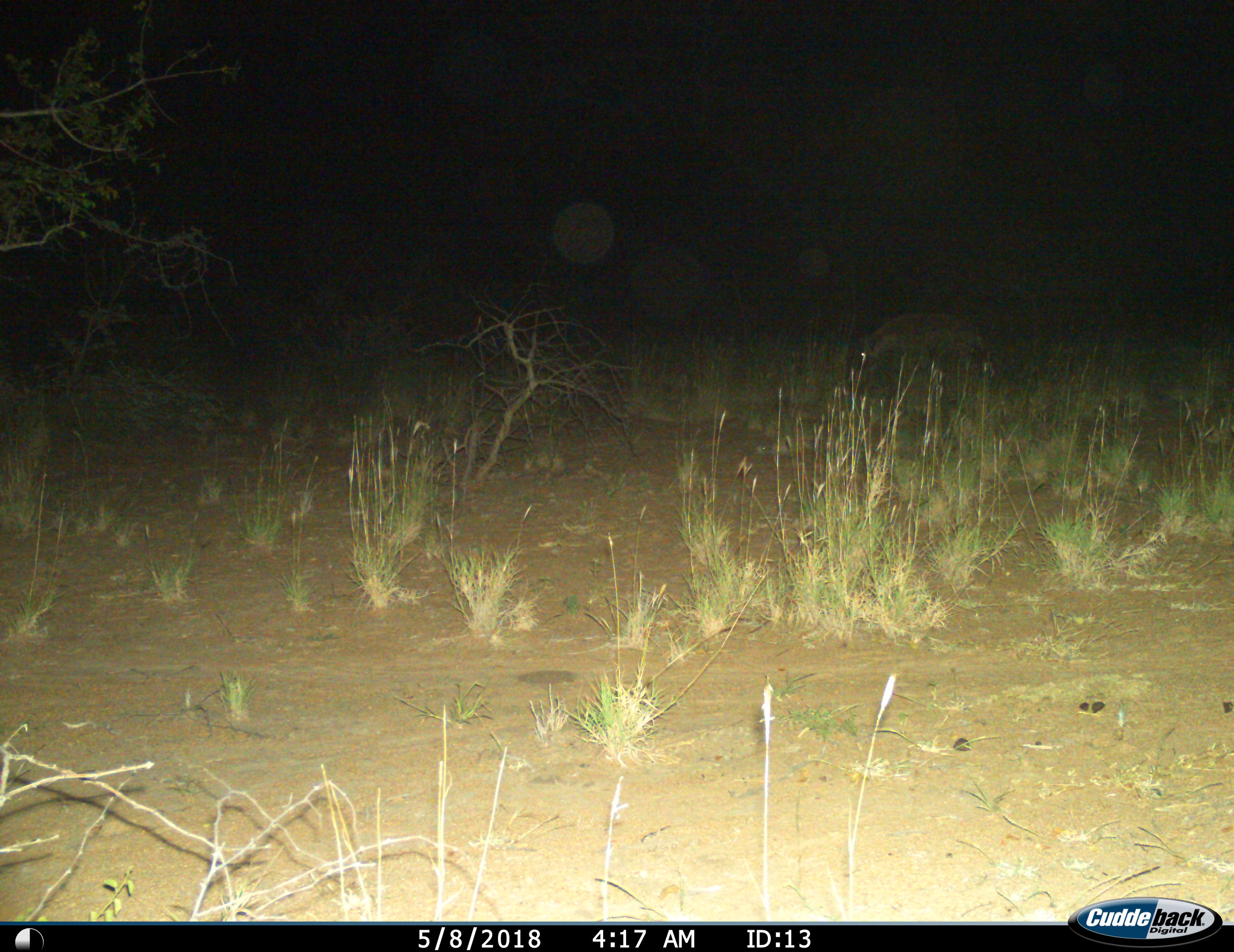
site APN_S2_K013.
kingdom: Animalia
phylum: Chordata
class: Mammalia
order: Carnivora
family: Hyaenidae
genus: Crocuta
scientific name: Crocuta crocuta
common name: spotted hyena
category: hyenaspotted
Hyenaspotted (spotted hyena) (Crocuta crocuta), count 1. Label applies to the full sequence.